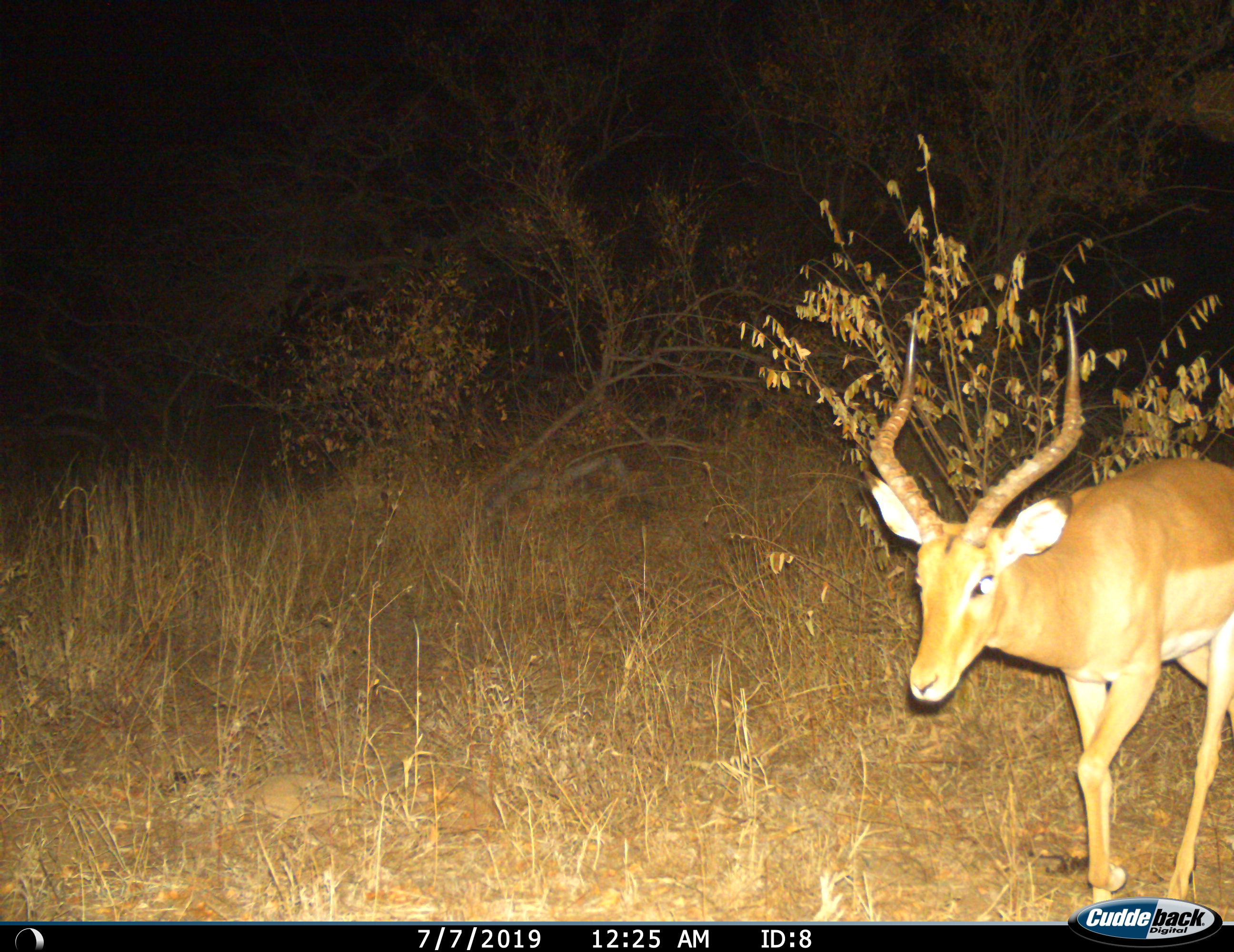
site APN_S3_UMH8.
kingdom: Animalia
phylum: Chordata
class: Mammalia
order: Artiodactyla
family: Bovidae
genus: Aepyceros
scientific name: Aepyceros melampus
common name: impala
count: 1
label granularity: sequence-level